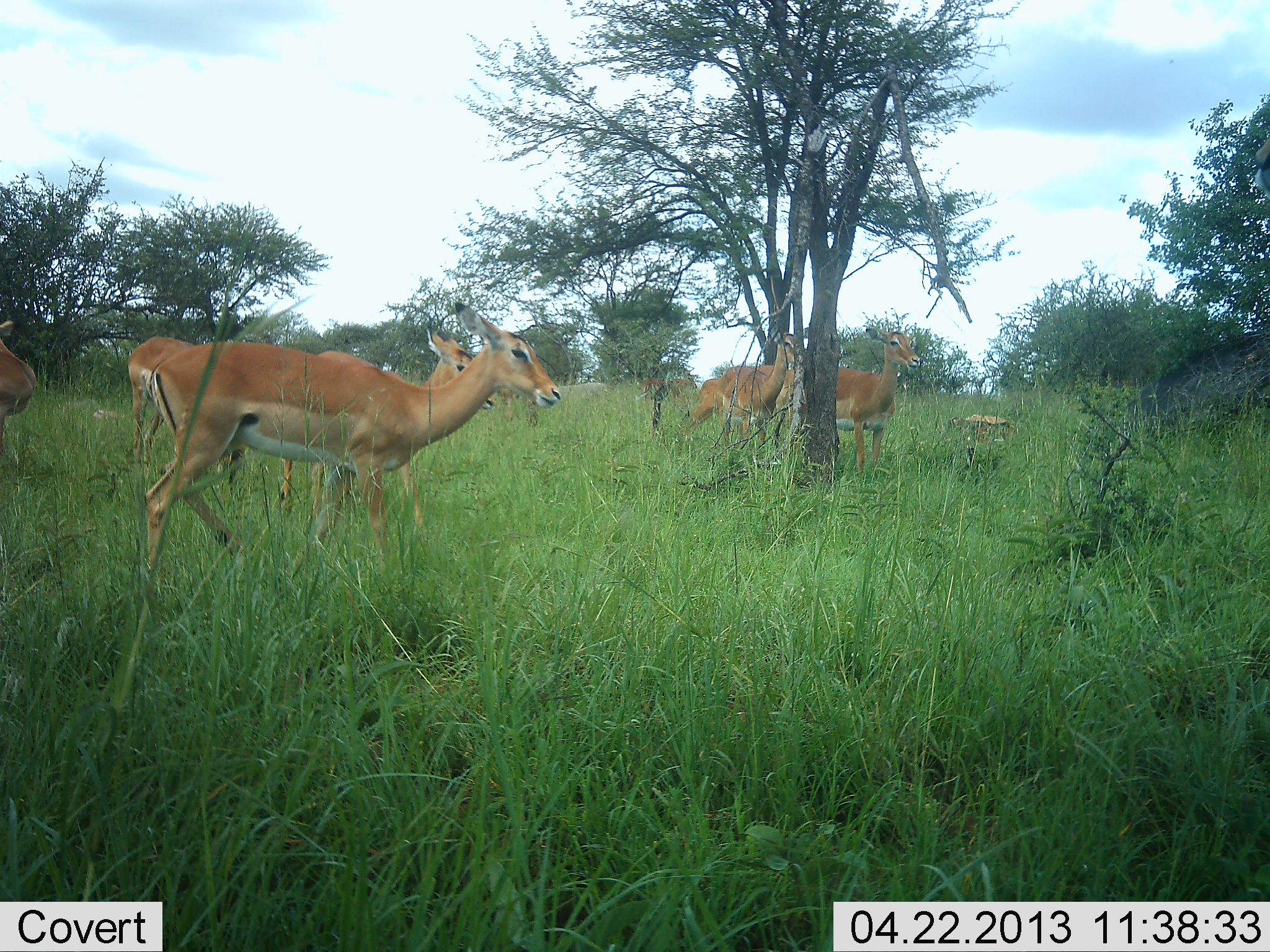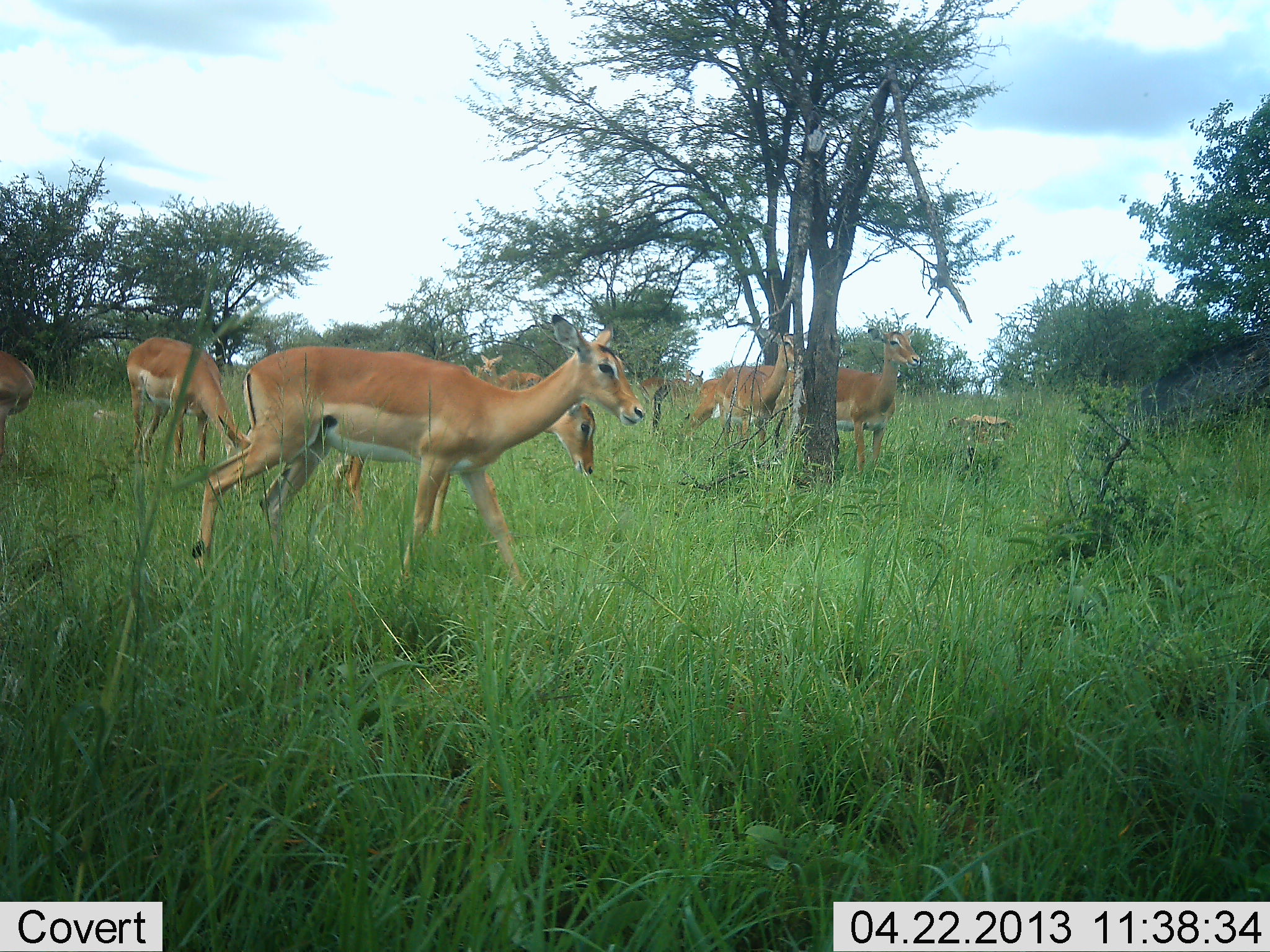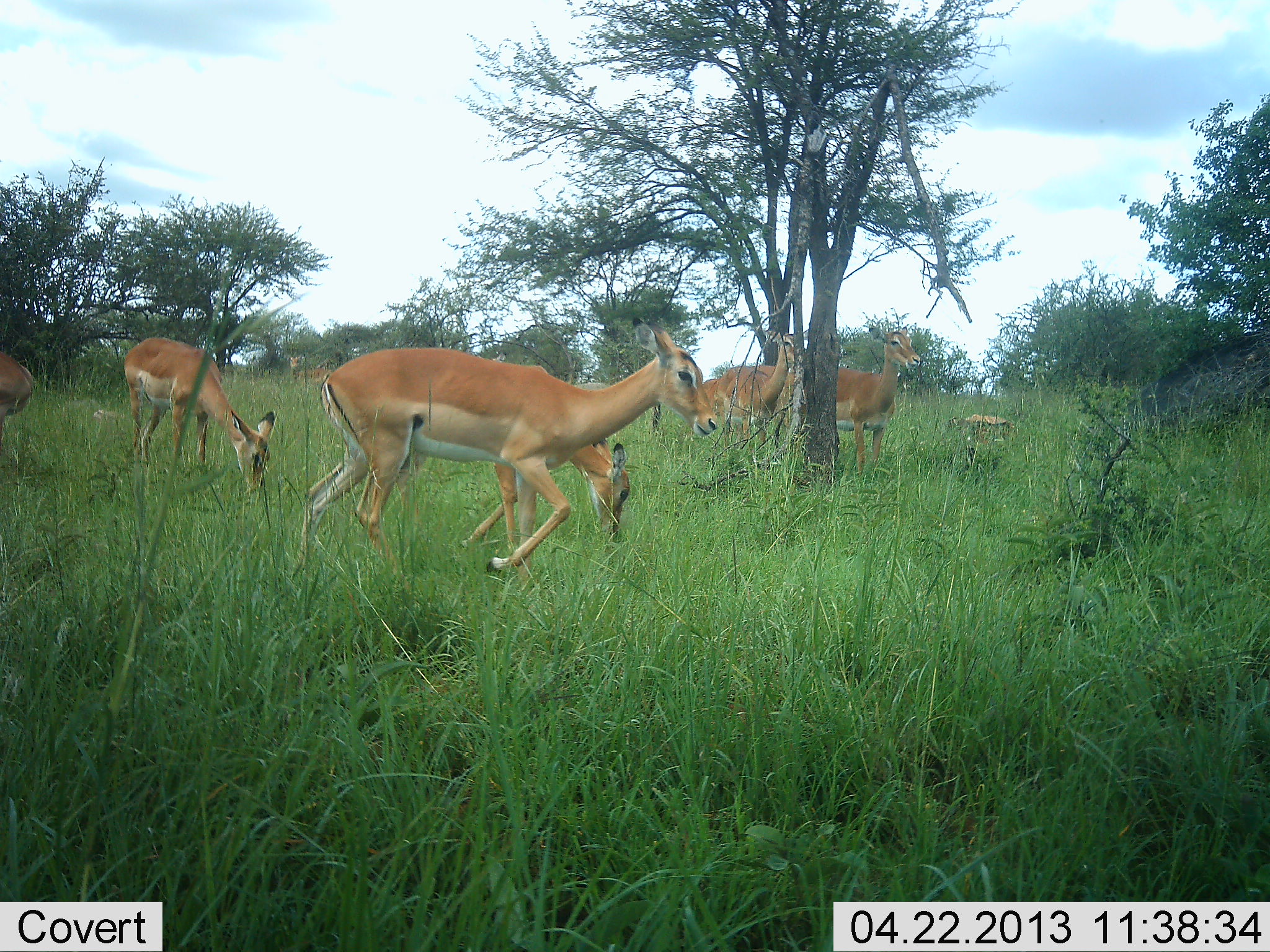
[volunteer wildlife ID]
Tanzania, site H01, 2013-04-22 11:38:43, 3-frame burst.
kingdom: Animalia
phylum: Chordata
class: Mammalia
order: Artiodactyla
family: Bovidae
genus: Aepyceros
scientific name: Aepyceros melampus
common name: impala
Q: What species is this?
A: Impala (Aepyceros melampus).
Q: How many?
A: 7.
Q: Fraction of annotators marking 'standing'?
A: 100%.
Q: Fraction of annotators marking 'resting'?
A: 9%.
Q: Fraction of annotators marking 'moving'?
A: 64%.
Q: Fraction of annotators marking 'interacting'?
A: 0%.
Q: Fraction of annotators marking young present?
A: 0%.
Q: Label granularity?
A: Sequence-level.